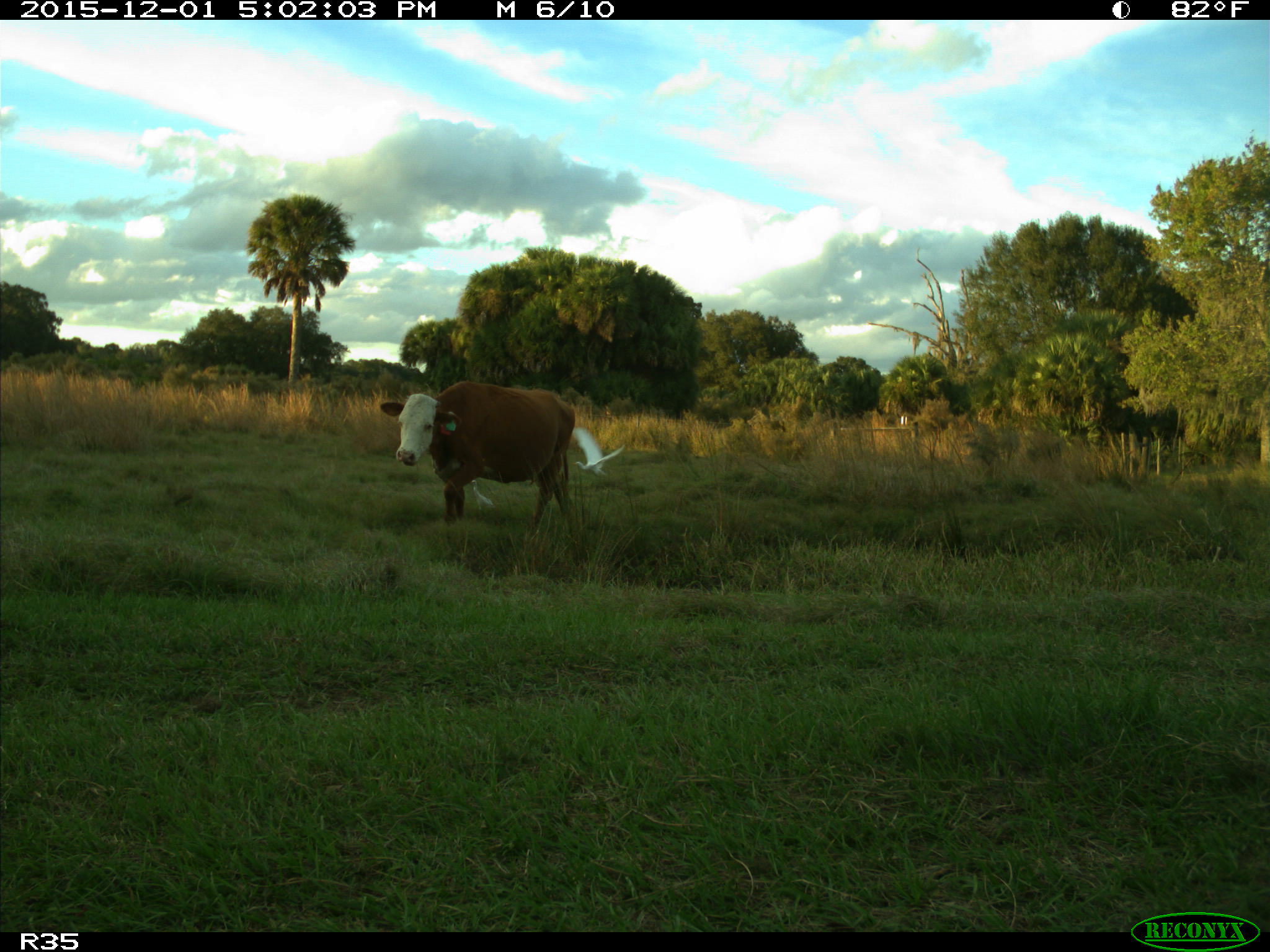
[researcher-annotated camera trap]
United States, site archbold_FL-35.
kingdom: Animalia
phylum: Chordata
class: Mammalia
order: Artiodactyla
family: Bovidae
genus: Bos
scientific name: Bos taurus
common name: domestic cow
Bos taurus (domestic cow).